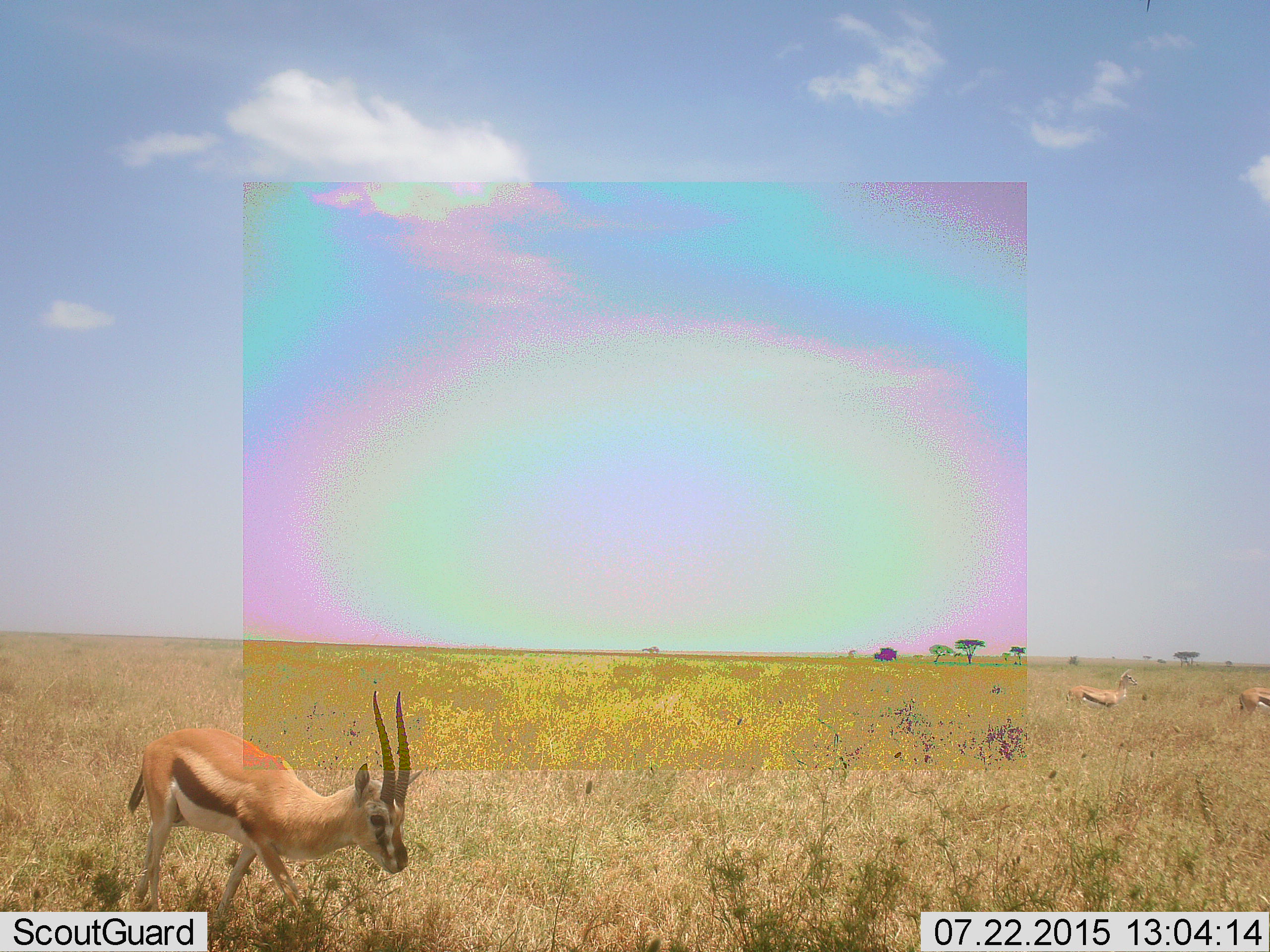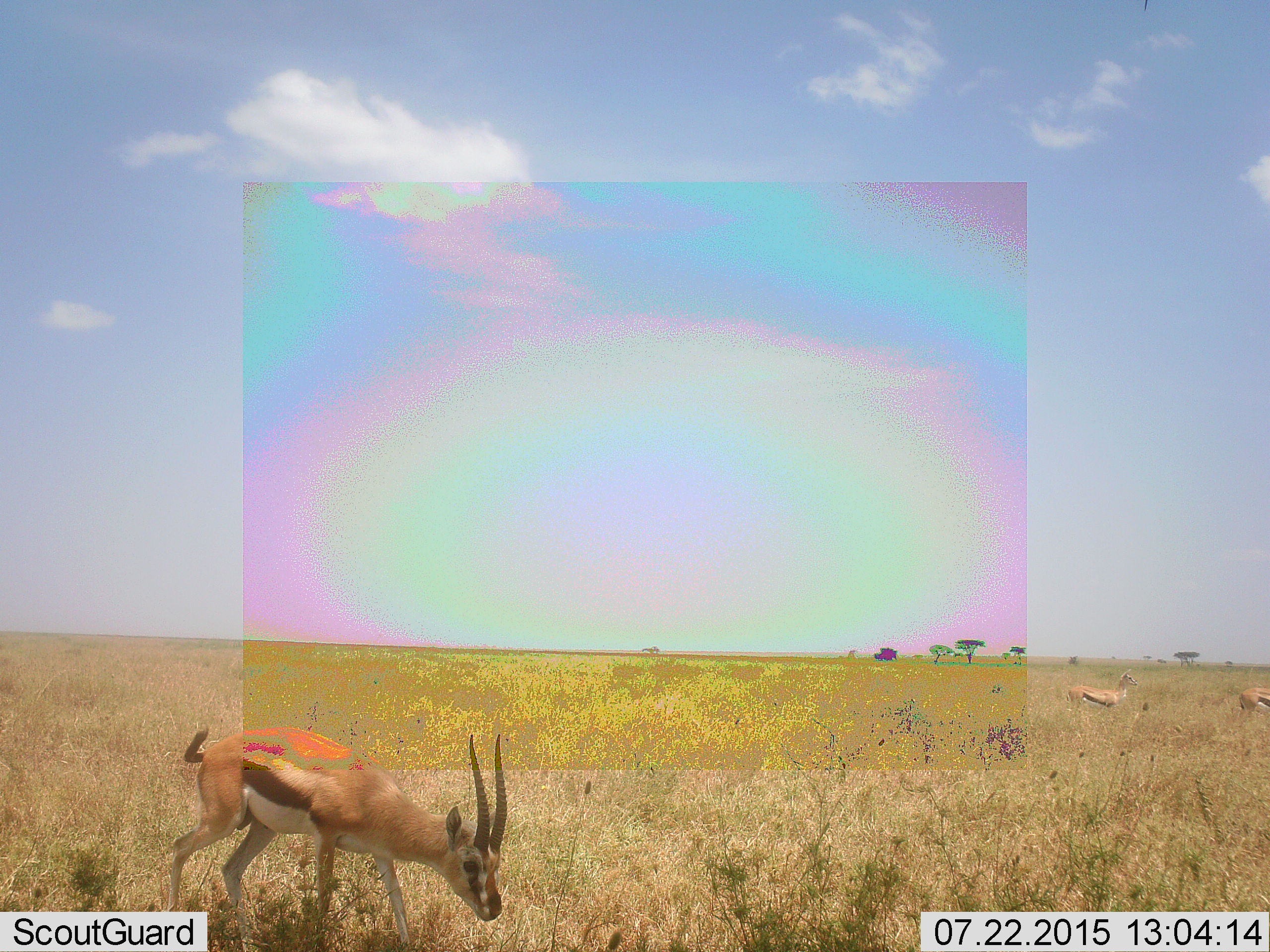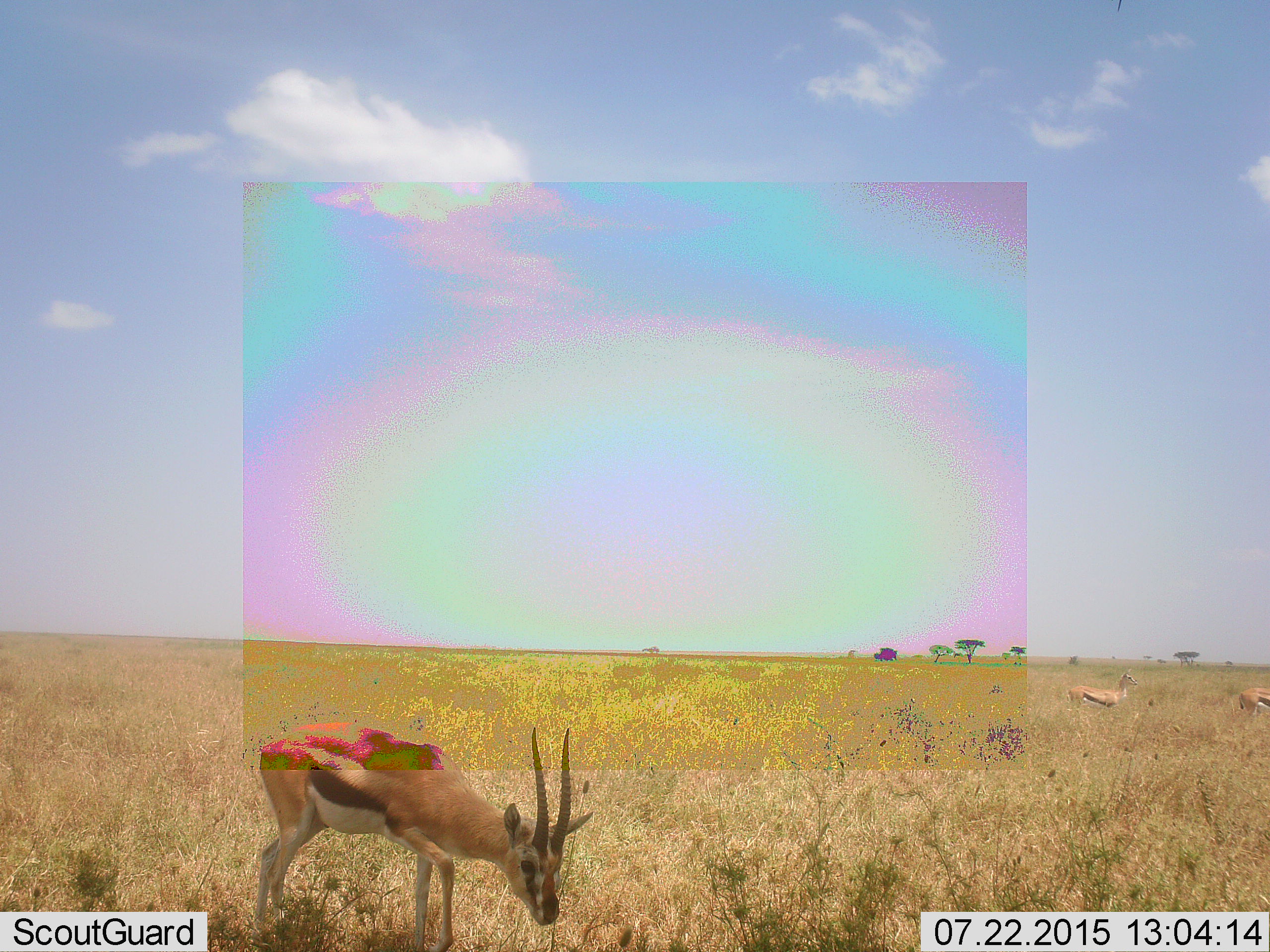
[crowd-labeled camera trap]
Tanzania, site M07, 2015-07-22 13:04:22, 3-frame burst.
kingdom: Animalia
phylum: Chordata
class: Mammalia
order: Artiodactyla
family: Bovidae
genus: Eudorcas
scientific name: Eudorcas thomsonii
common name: thomson's gazelle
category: gazellethomsons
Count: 3.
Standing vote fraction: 80%.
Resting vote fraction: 0%.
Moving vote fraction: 80%.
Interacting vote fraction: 0%.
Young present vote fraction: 0%.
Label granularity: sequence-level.